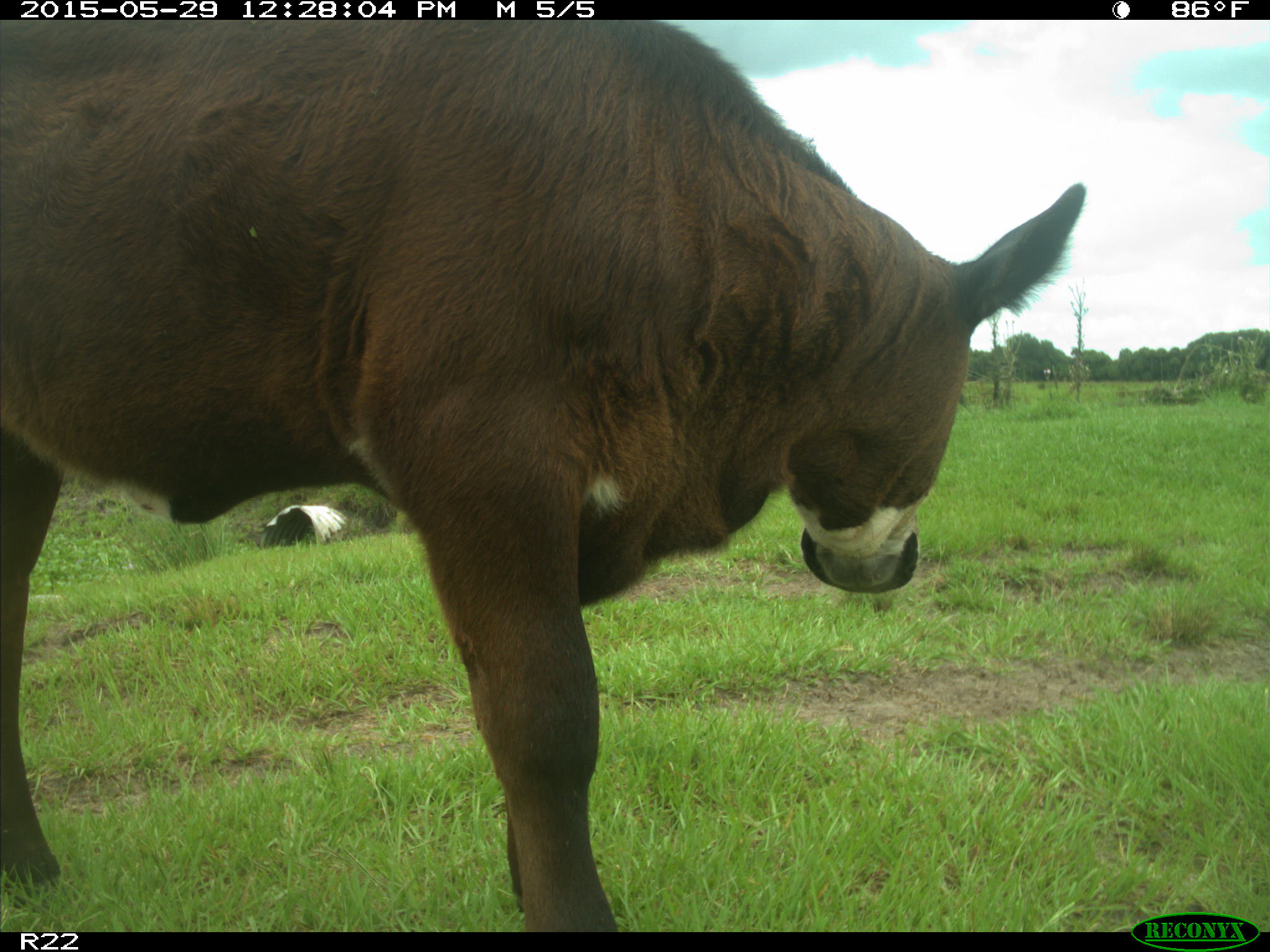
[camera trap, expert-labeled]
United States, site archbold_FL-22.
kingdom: Animalia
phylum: Chordata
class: Mammalia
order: Artiodactyla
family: Bovidae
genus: Bos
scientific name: Bos taurus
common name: domestic cow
Bos taurus (domestic cow).